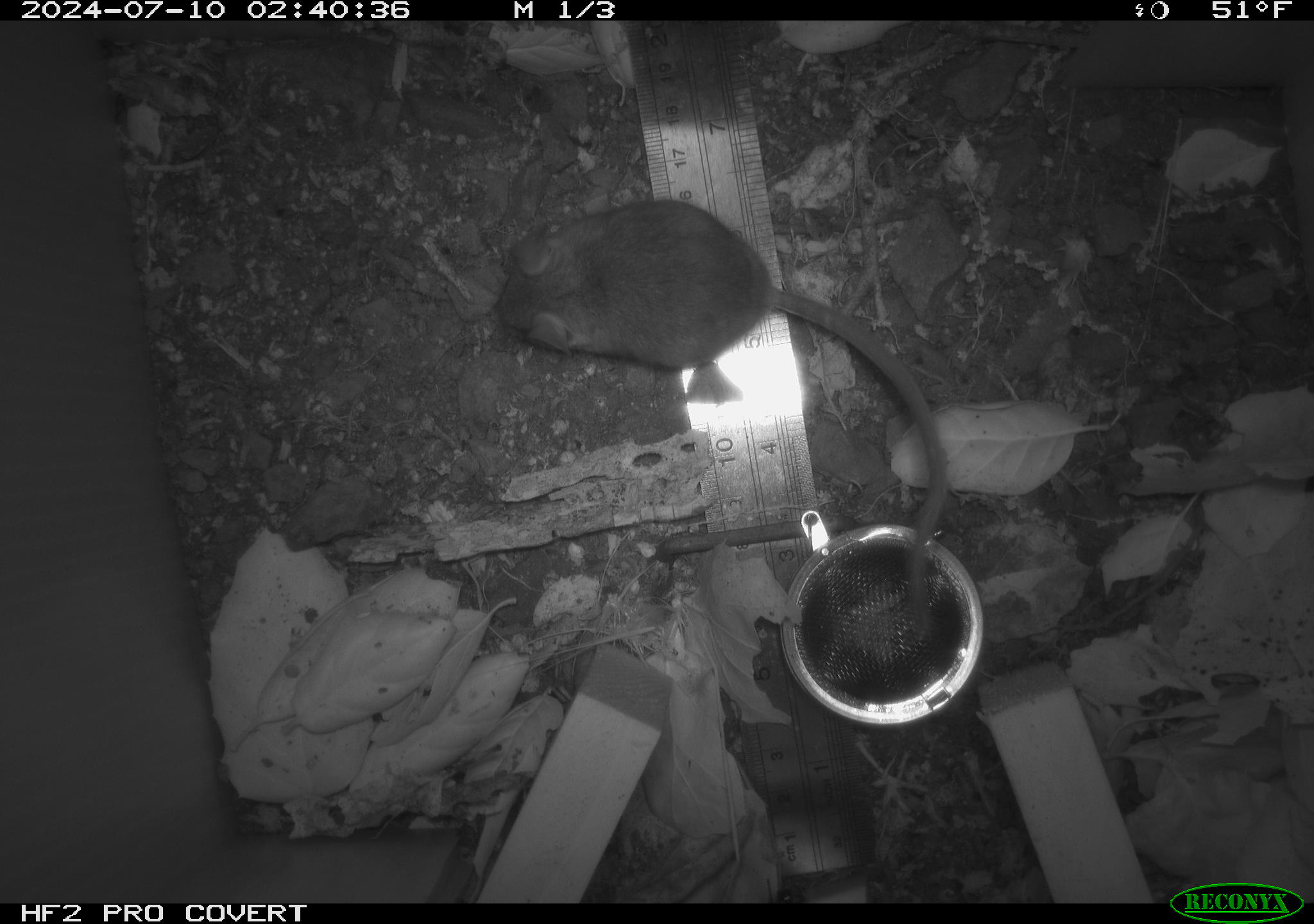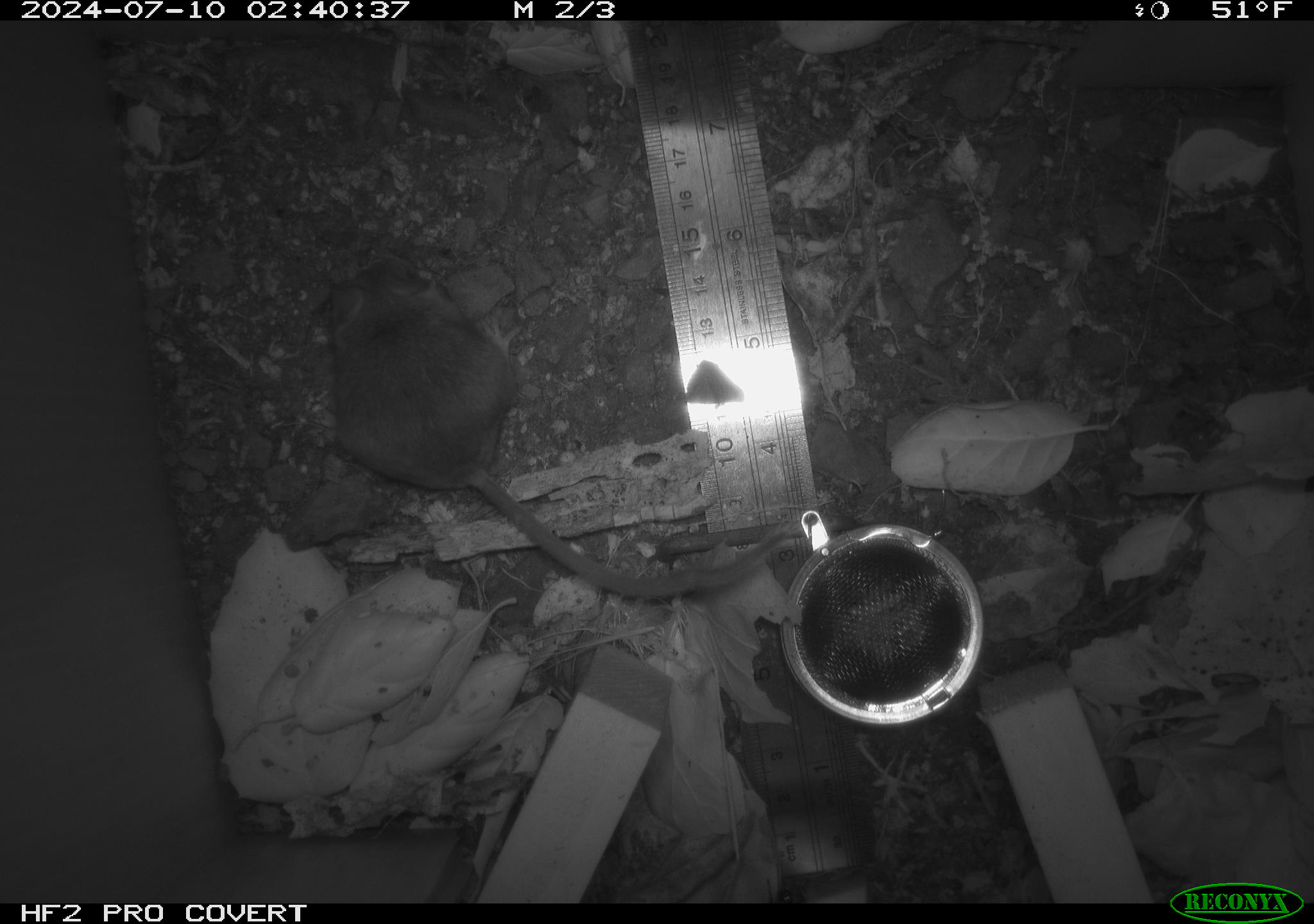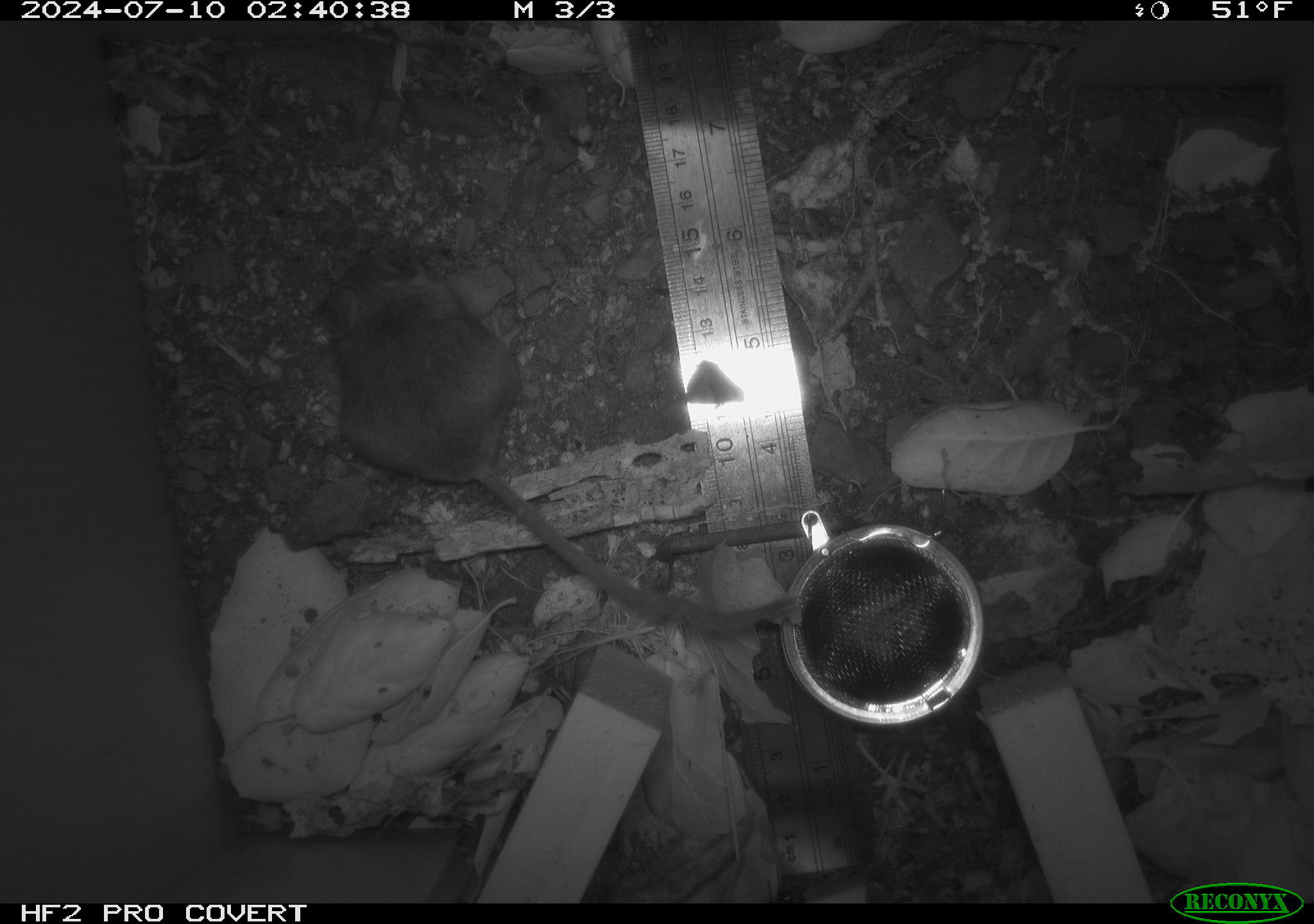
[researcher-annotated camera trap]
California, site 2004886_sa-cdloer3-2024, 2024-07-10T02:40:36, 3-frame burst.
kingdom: Animalia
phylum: Chordata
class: Mammalia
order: Rodentia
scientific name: Rodentia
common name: rodent